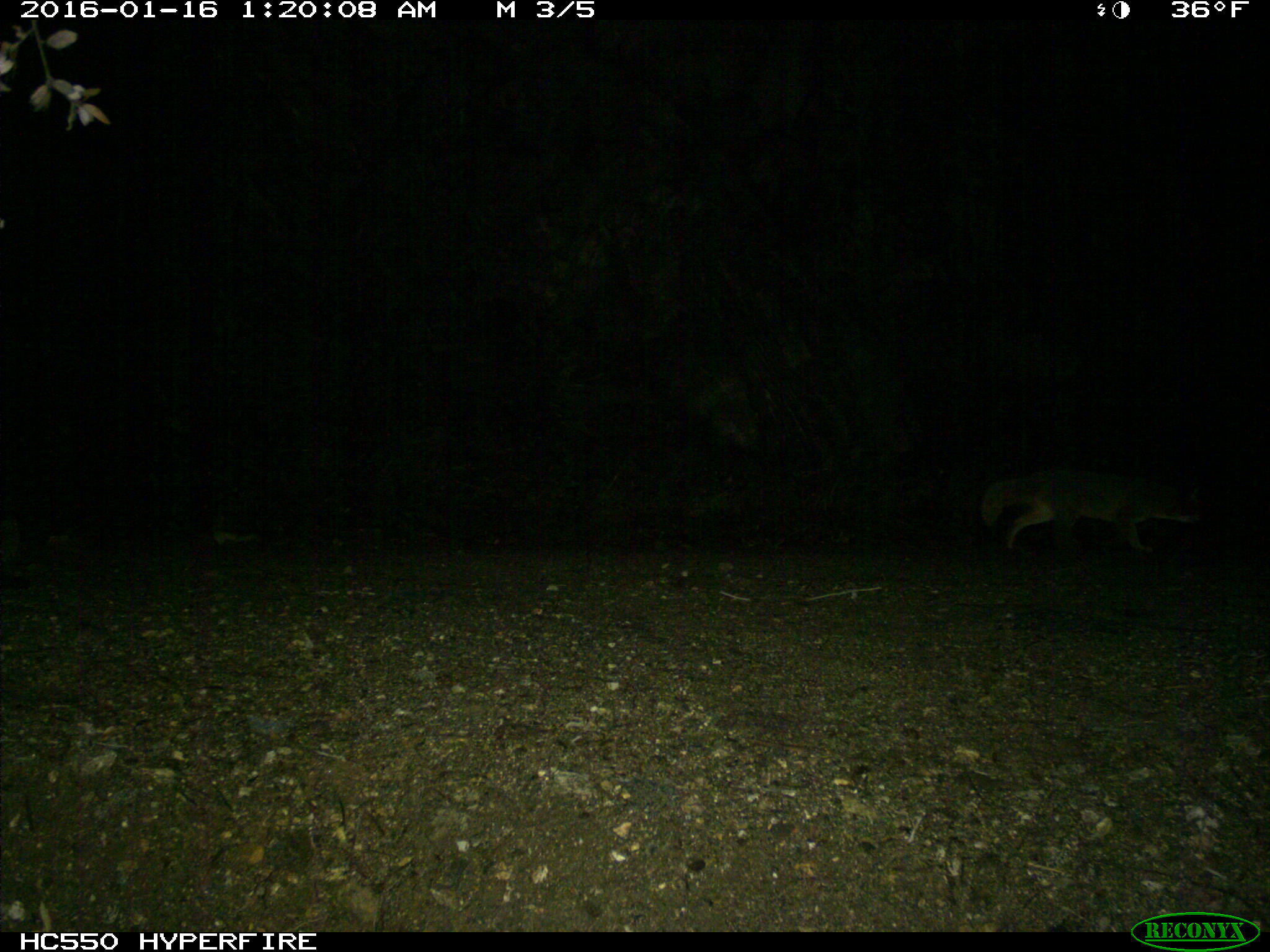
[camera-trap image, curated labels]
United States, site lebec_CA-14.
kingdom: Animalia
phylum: Chordata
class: Mammalia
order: Carnivora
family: Canidae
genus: Urocyon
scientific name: Urocyon cinereoargenteus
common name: gray fox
Urocyon cinereoargenteus (gray fox).